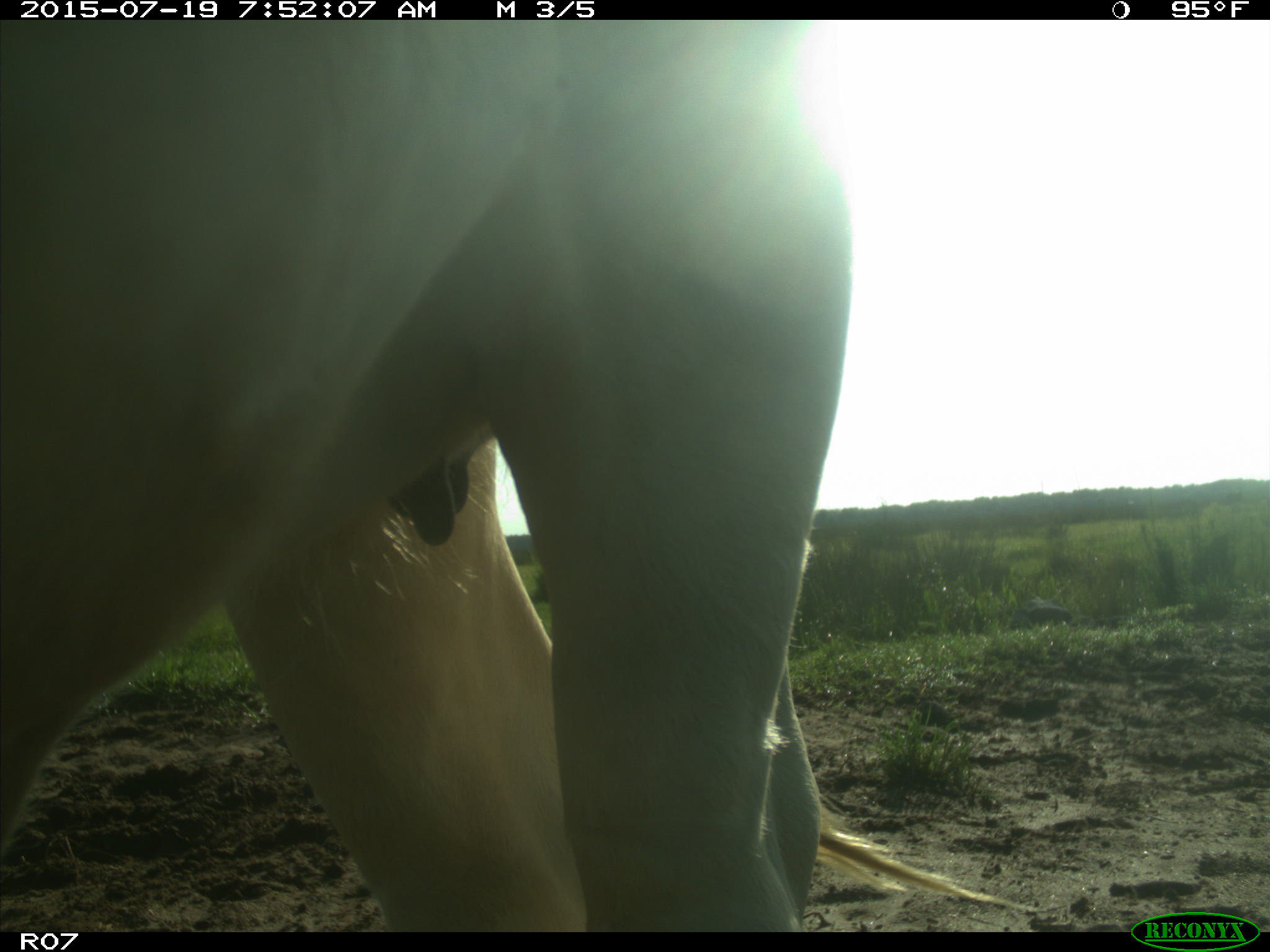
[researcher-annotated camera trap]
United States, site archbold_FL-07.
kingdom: Animalia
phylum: Chordata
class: Mammalia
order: Artiodactyla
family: Bovidae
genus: Bos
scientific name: Bos taurus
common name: domestic cow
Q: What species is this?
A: Bos taurus (domestic cow).